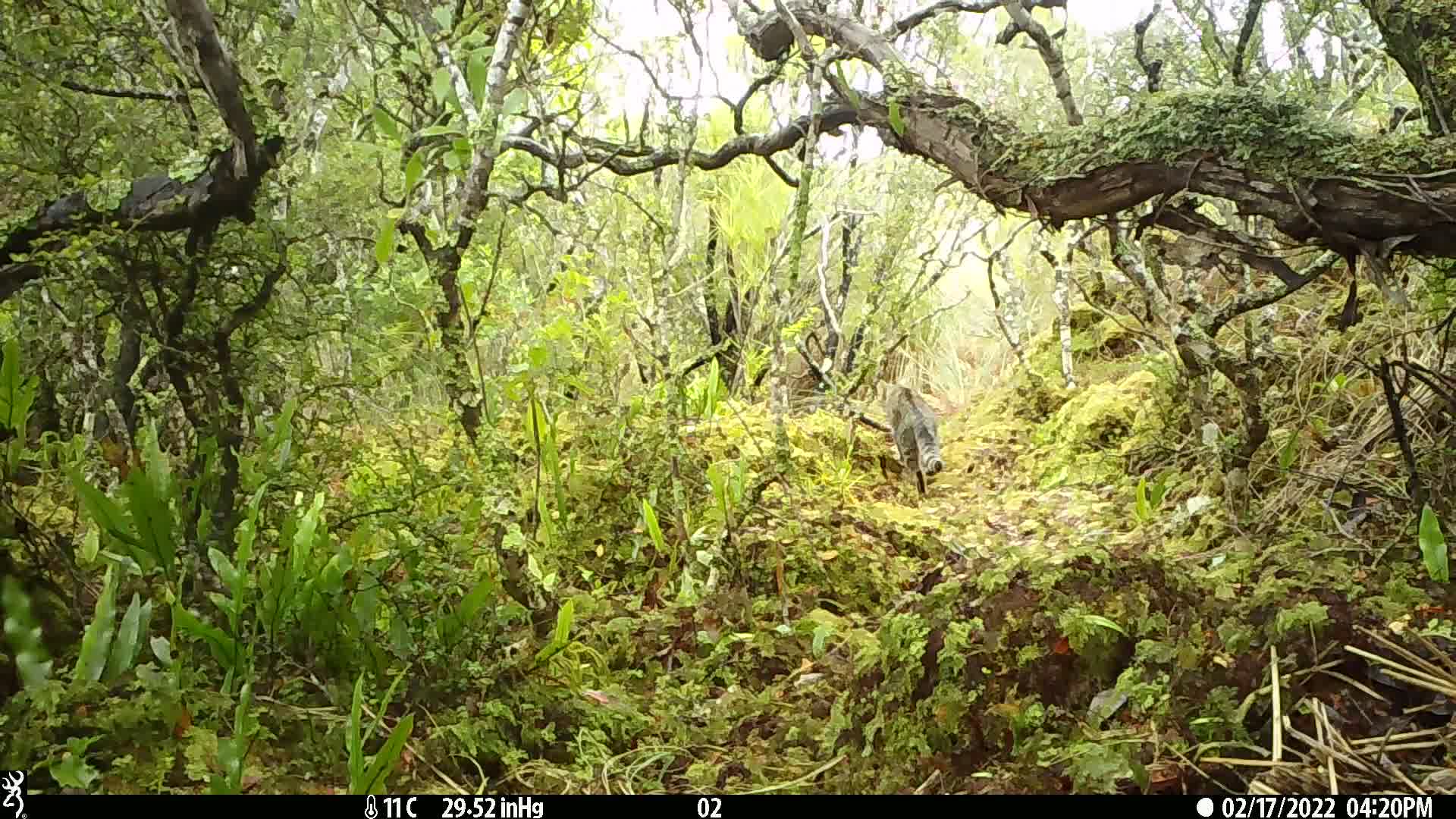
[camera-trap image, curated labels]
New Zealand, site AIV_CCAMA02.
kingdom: Animalia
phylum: Chordata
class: Mammalia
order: Carnivora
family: Felidae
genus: Felis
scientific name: Felis catus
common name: domestic cat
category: cat